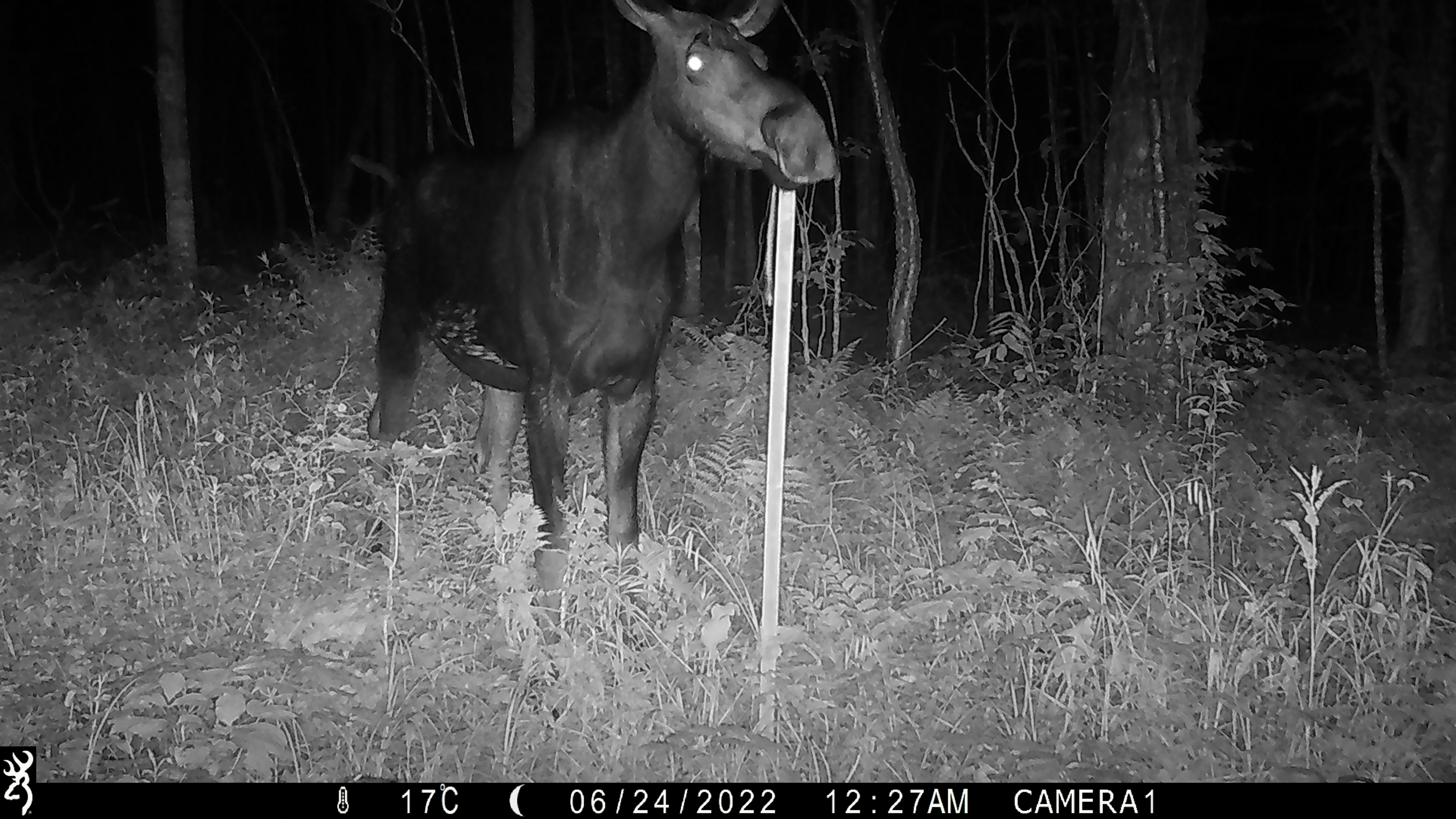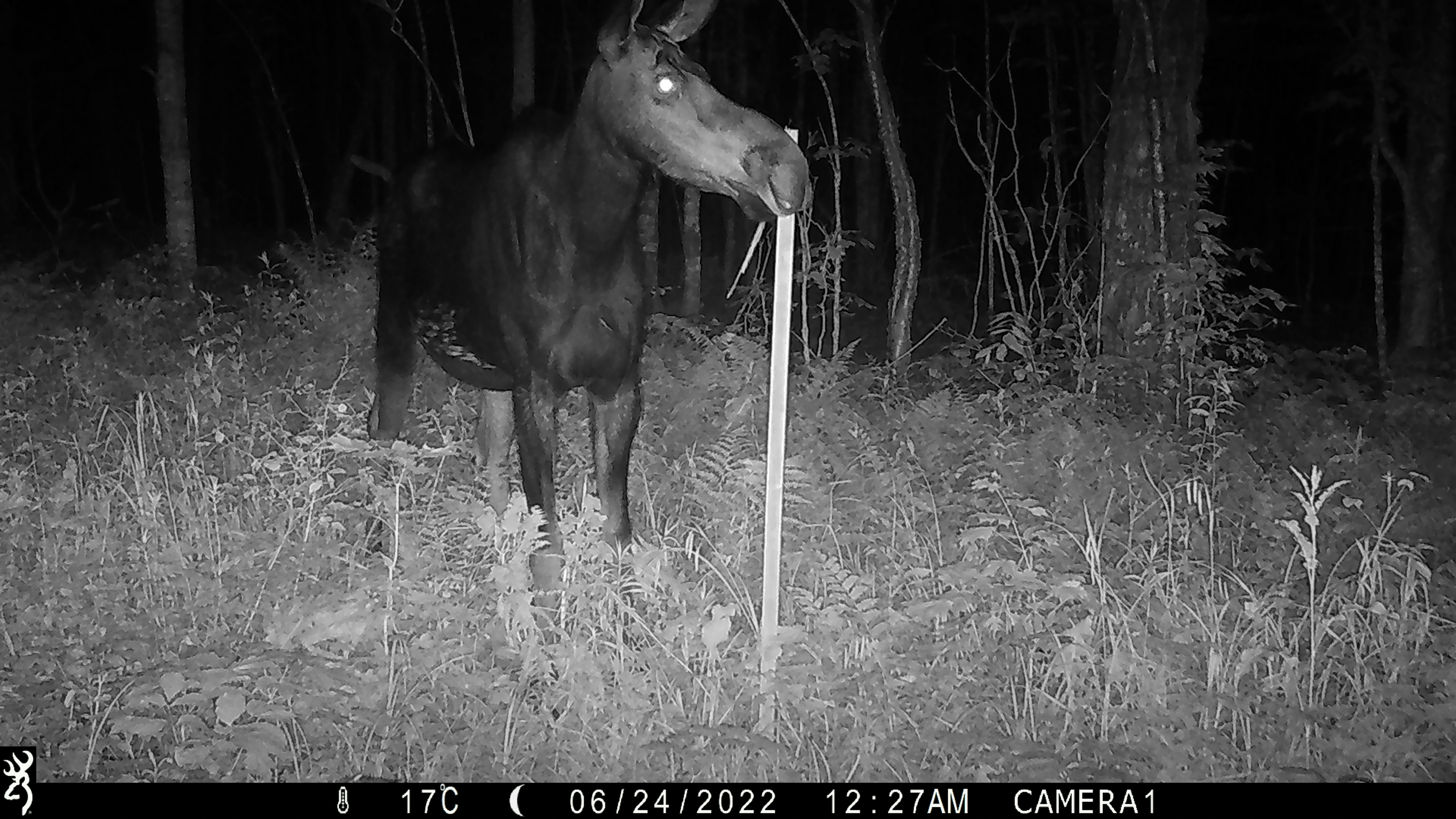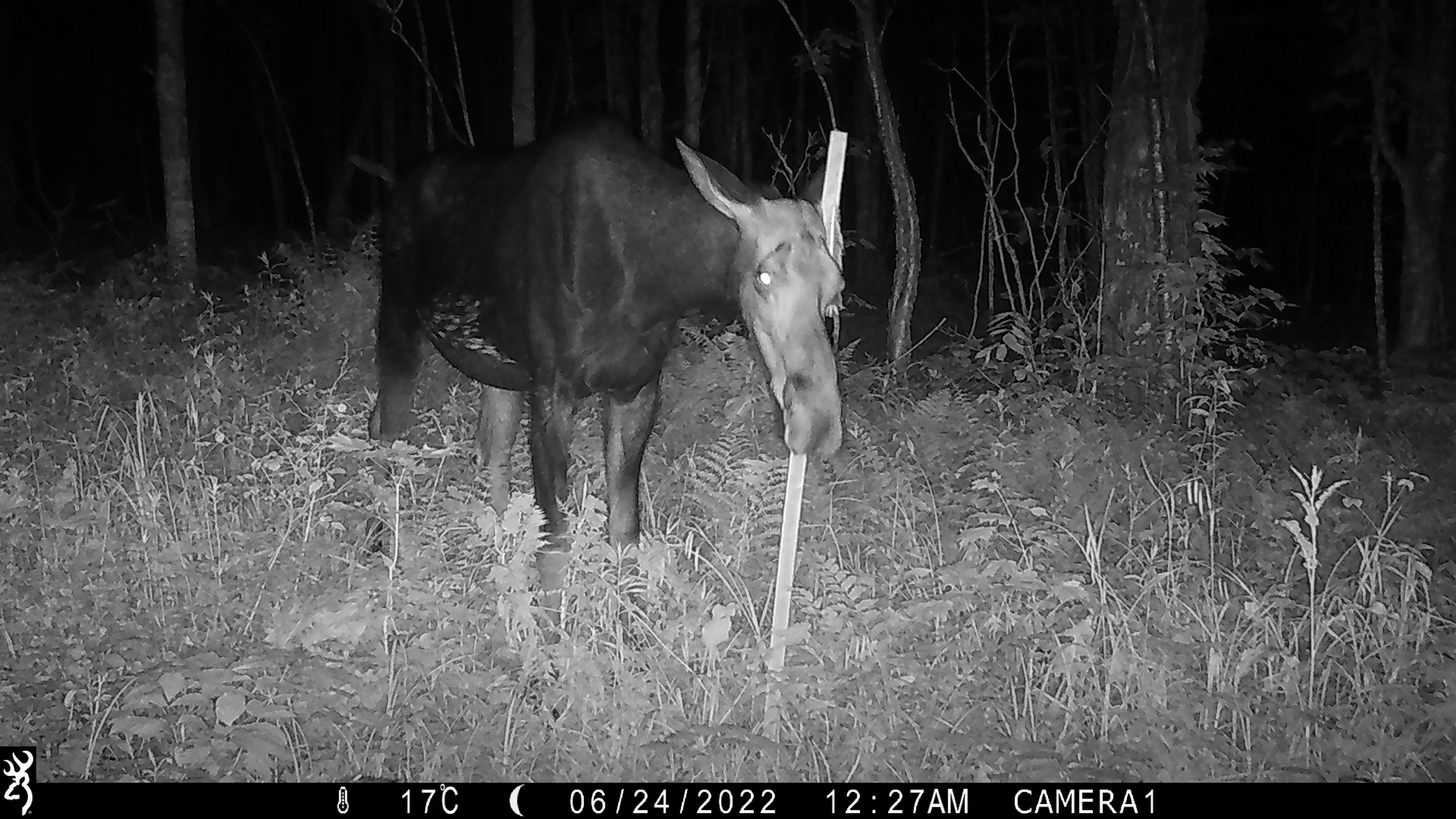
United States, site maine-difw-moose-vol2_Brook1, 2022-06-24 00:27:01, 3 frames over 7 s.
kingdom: Animalia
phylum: Chordata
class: Mammalia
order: Artiodactyla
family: Cervidae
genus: Alces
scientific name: Alces alces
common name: moose